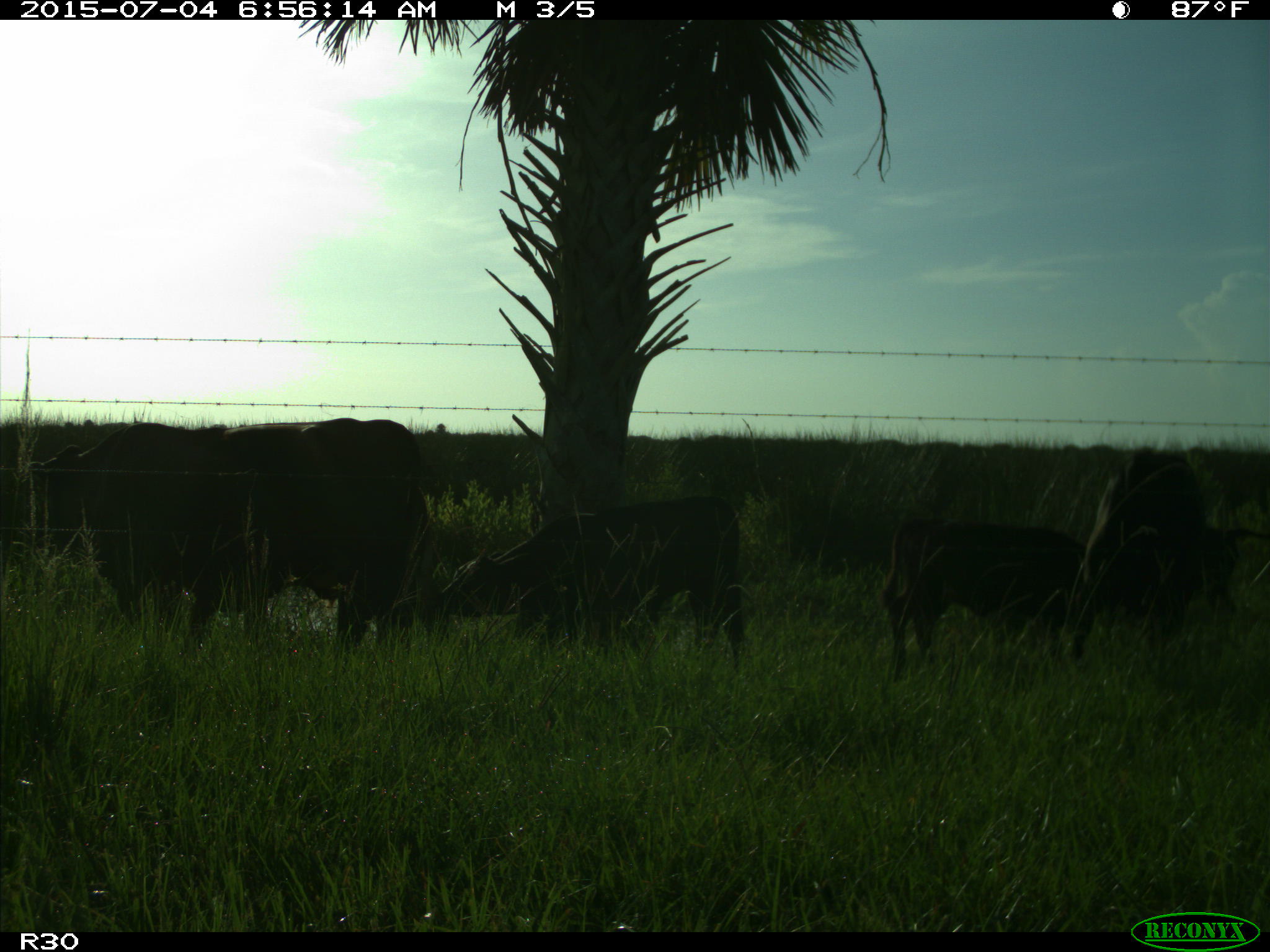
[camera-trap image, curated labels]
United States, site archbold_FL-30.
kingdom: Animalia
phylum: Chordata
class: Mammalia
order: Artiodactyla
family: Bovidae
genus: Bos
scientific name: Bos taurus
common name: domestic cow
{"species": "Bos taurus (domestic cow)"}